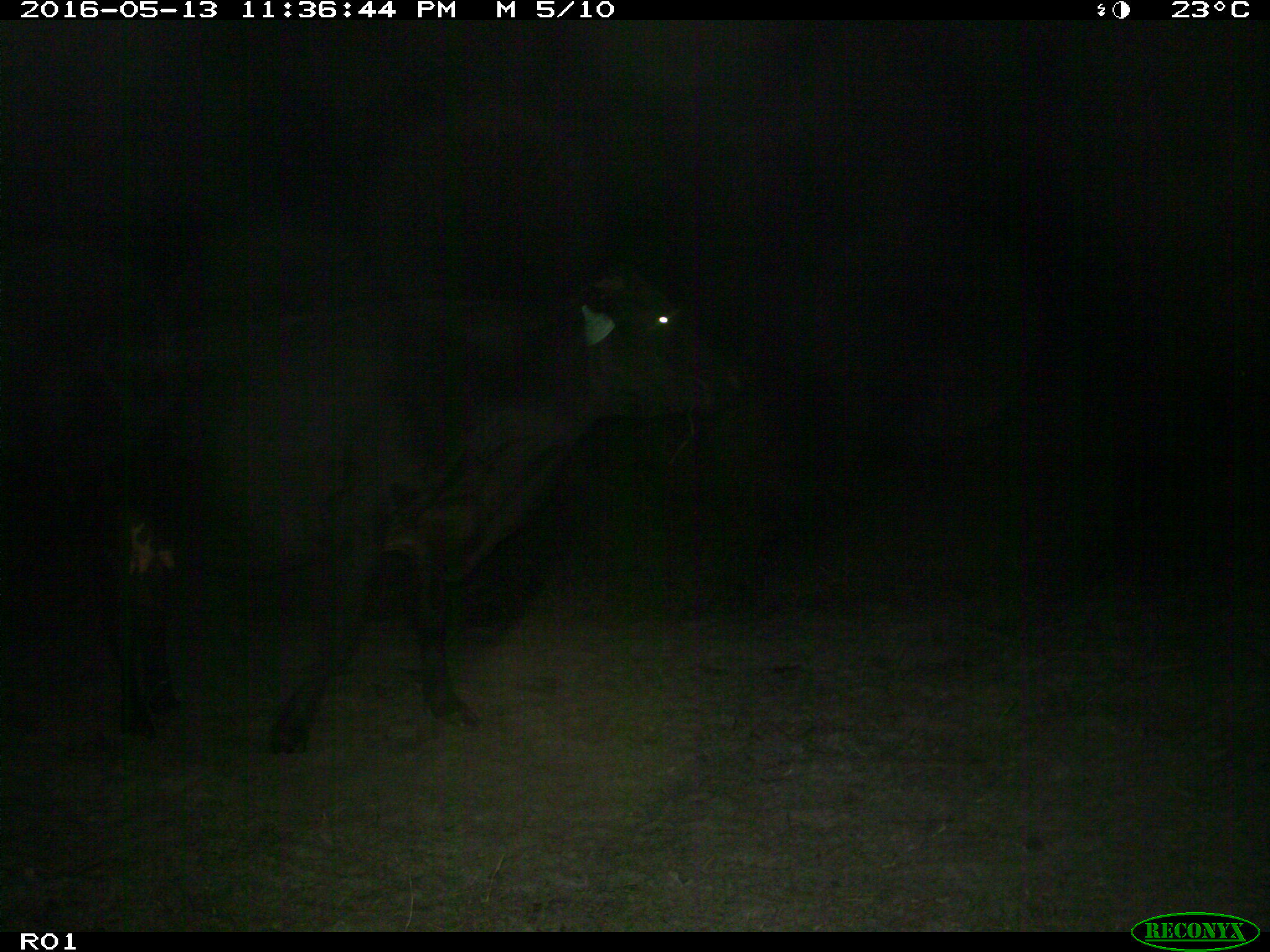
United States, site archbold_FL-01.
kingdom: Animalia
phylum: Chordata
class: Mammalia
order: Artiodactyla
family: Bovidae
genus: Bos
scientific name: Bos taurus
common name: domestic cow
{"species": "Bos taurus (domestic cow)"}